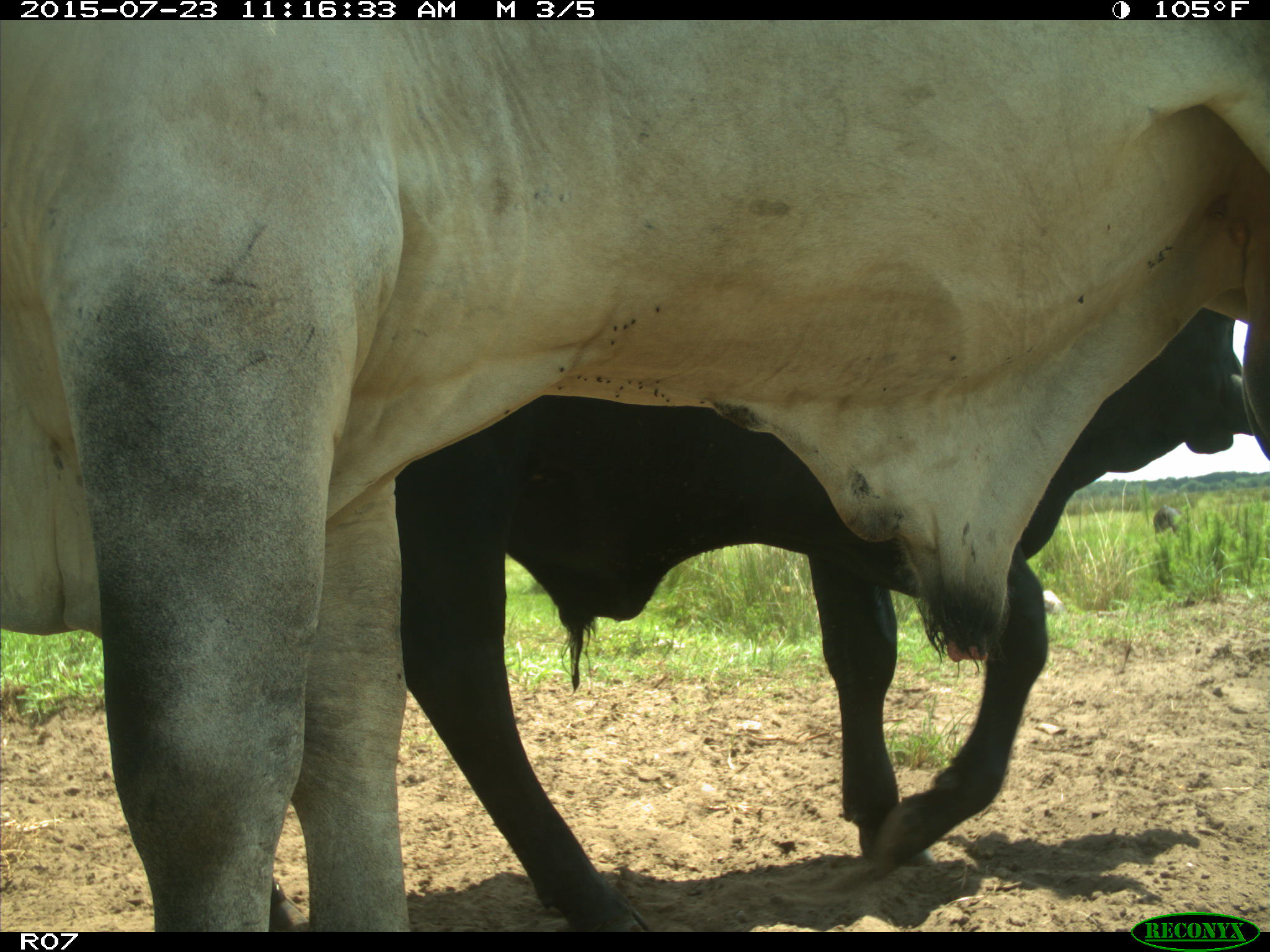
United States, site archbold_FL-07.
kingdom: Animalia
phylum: Chordata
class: Mammalia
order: Artiodactyla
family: Bovidae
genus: Bos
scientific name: Bos taurus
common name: domestic cow